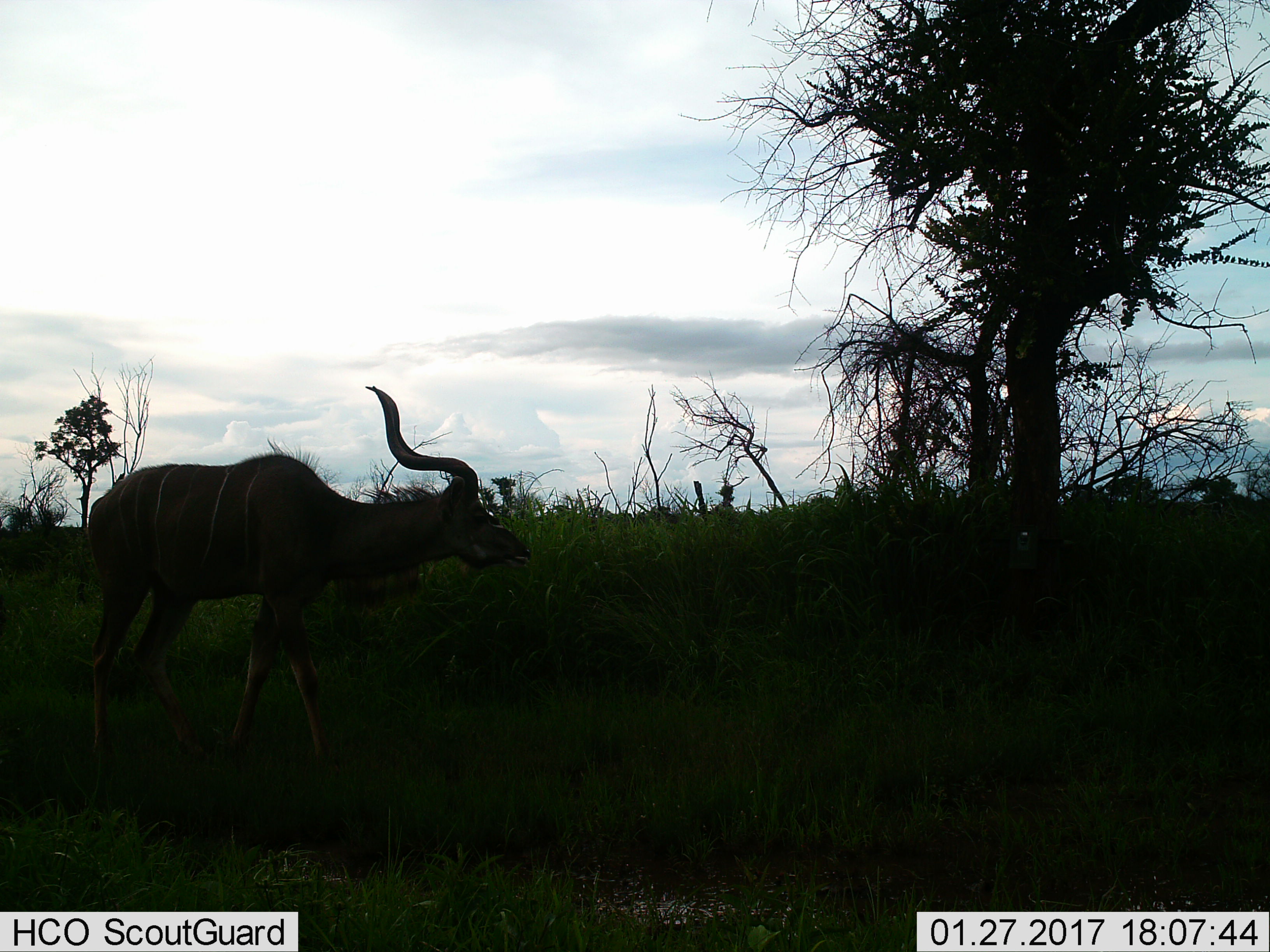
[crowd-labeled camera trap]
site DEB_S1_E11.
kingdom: Animalia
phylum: Chordata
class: Mammalia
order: Artiodactyla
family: Bovidae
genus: Tragelaphus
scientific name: Tragelaphus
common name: kudu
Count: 1.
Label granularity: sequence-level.